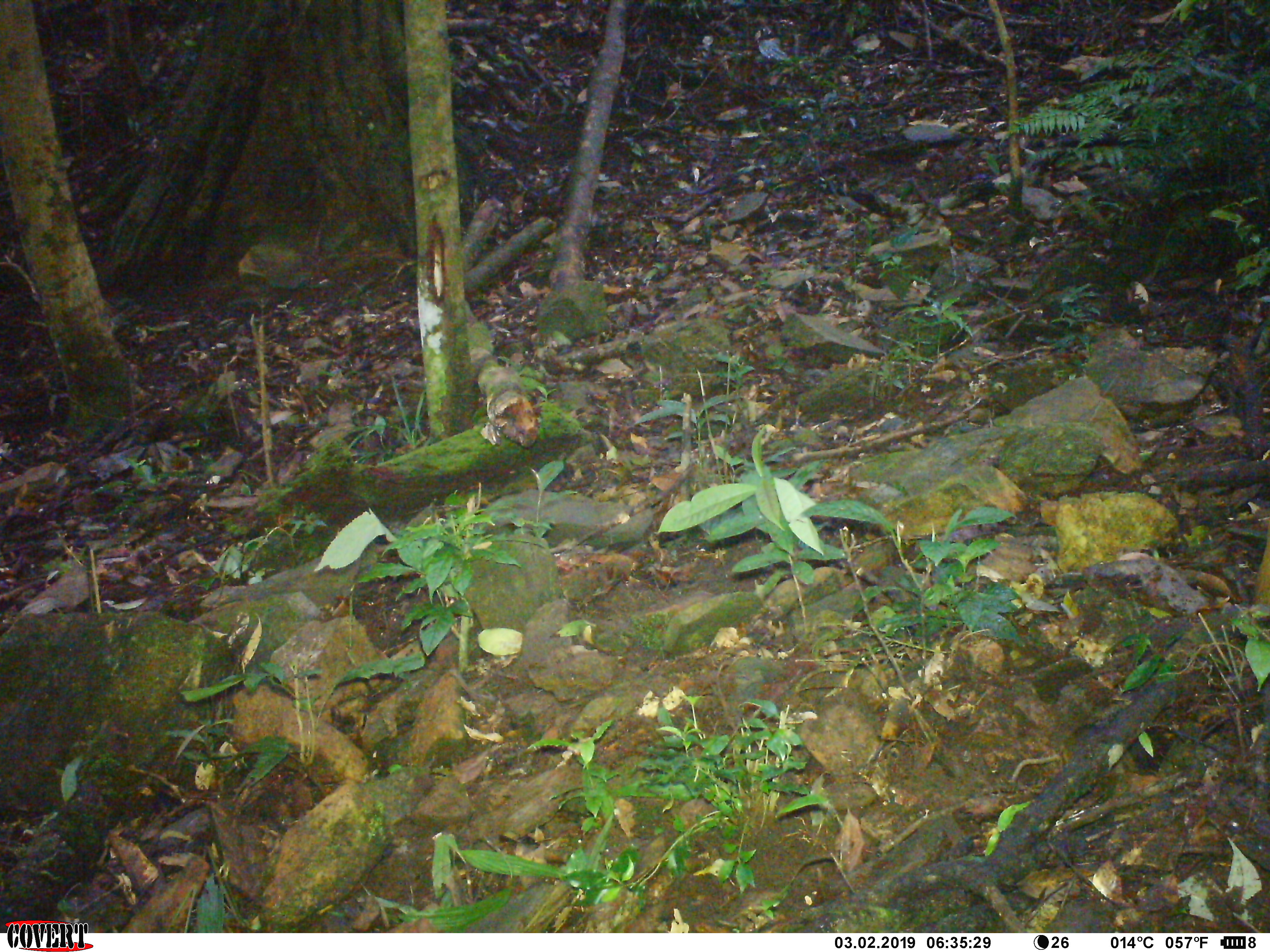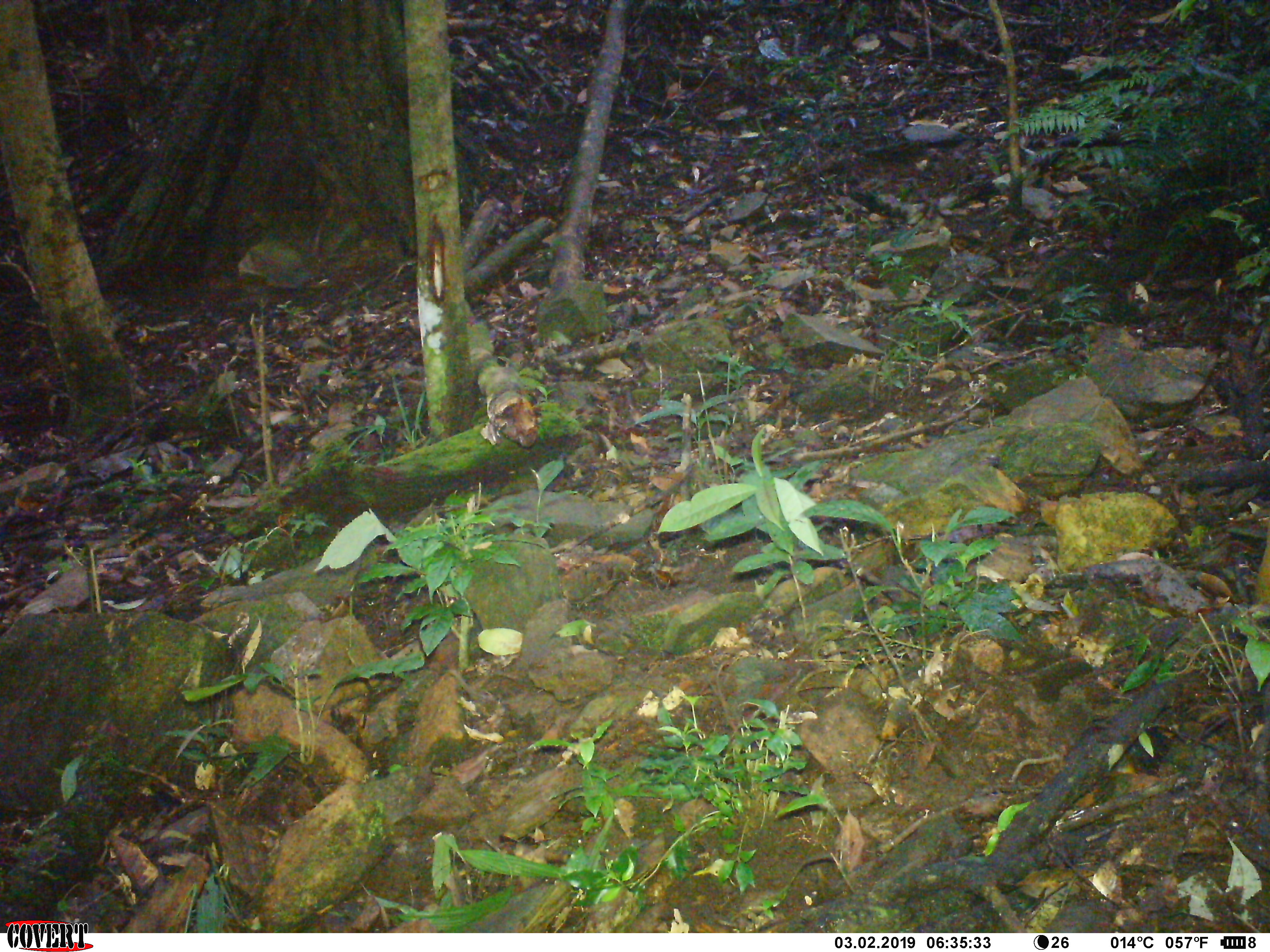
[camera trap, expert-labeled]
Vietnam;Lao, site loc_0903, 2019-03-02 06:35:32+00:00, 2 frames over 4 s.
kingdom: Animalia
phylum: Chordata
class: Mammalia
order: Rodentia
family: Sciuridae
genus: Dremomys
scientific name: Dremomys rufigenis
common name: red-cheeked squirrel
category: red cheeked squirrel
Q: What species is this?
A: Red cheeked squirrel (red-cheeked squirrel) (Dremomys rufigenis).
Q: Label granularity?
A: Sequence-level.